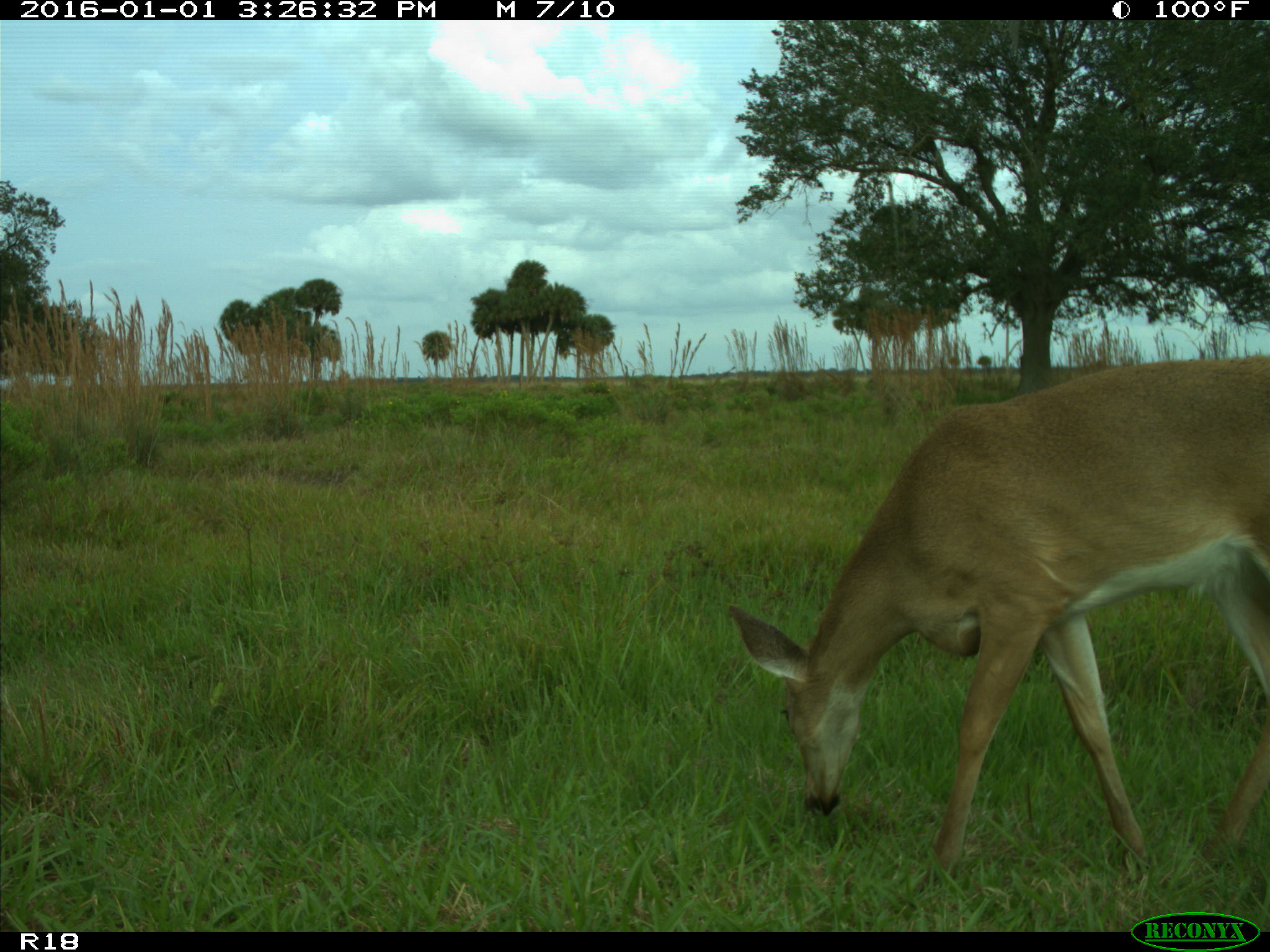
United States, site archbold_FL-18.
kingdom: Animalia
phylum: Chordata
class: Mammalia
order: Artiodactyla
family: Cervidae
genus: Odocoileus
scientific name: Odocoileus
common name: deer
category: unidentified deer